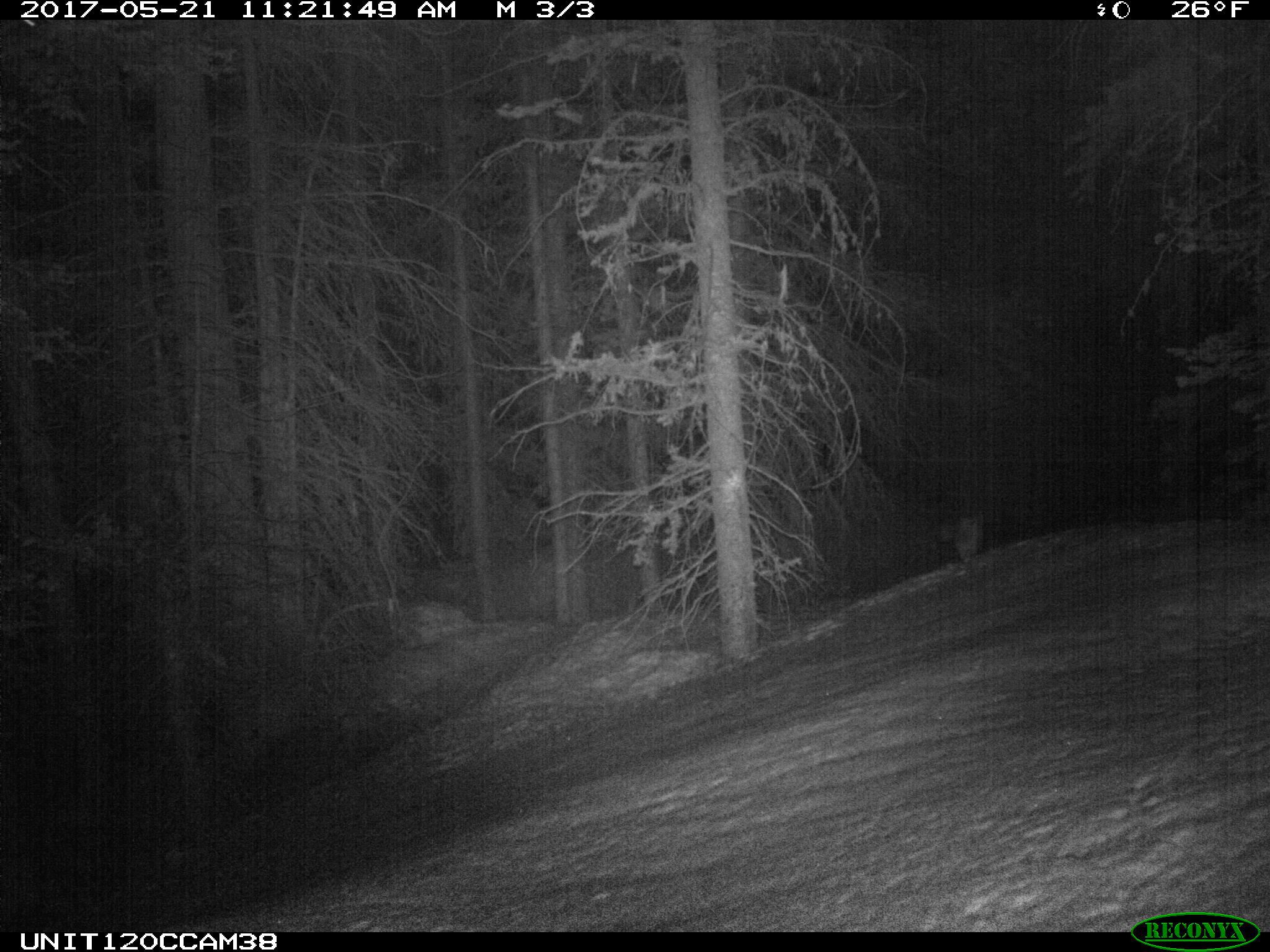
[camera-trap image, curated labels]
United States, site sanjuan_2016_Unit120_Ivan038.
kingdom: Animalia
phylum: Chordata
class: Mammalia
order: Carnivora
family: Mustelidae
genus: Martes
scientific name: Martes americana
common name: american marten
Martes americana (american marten).